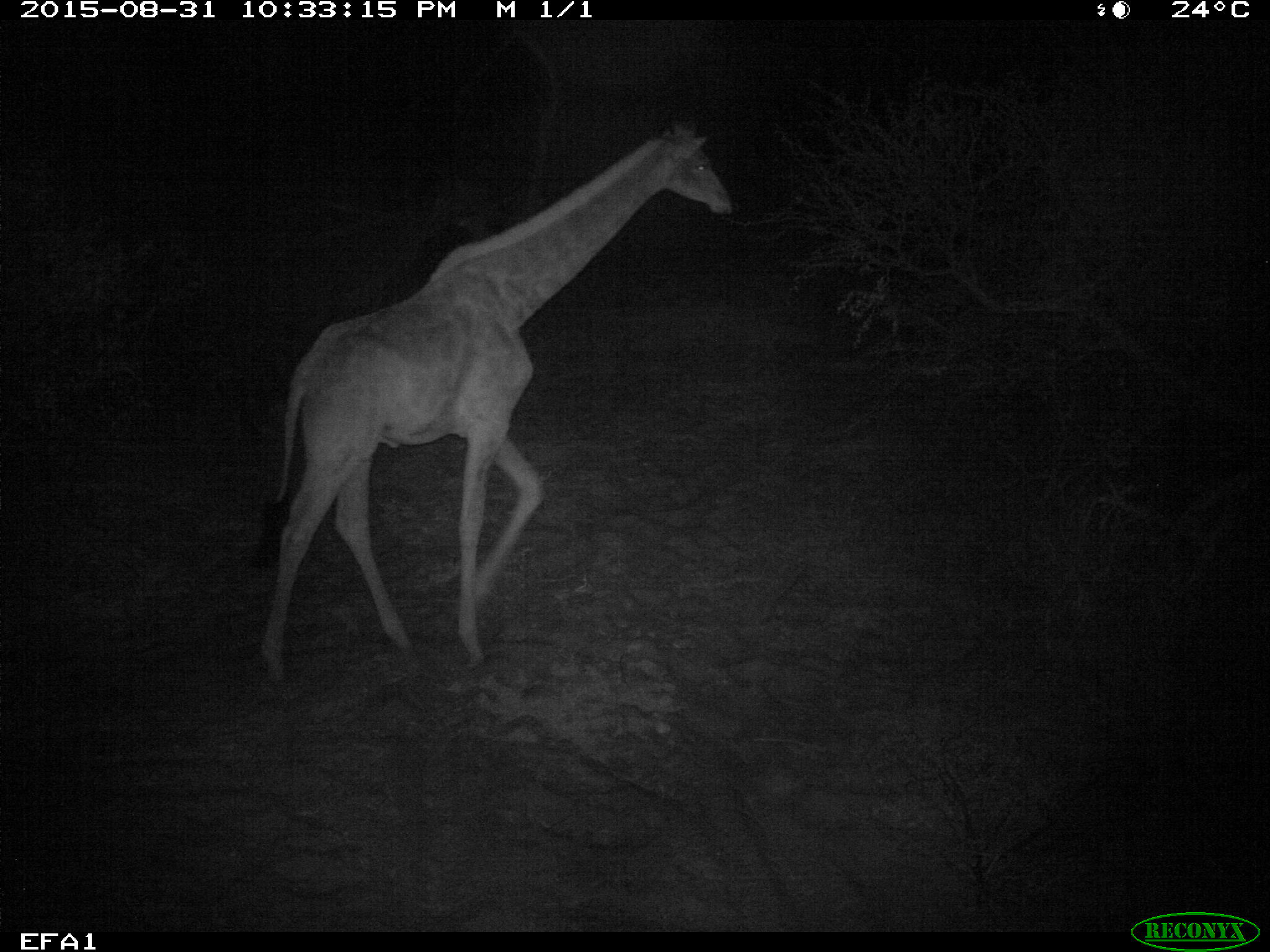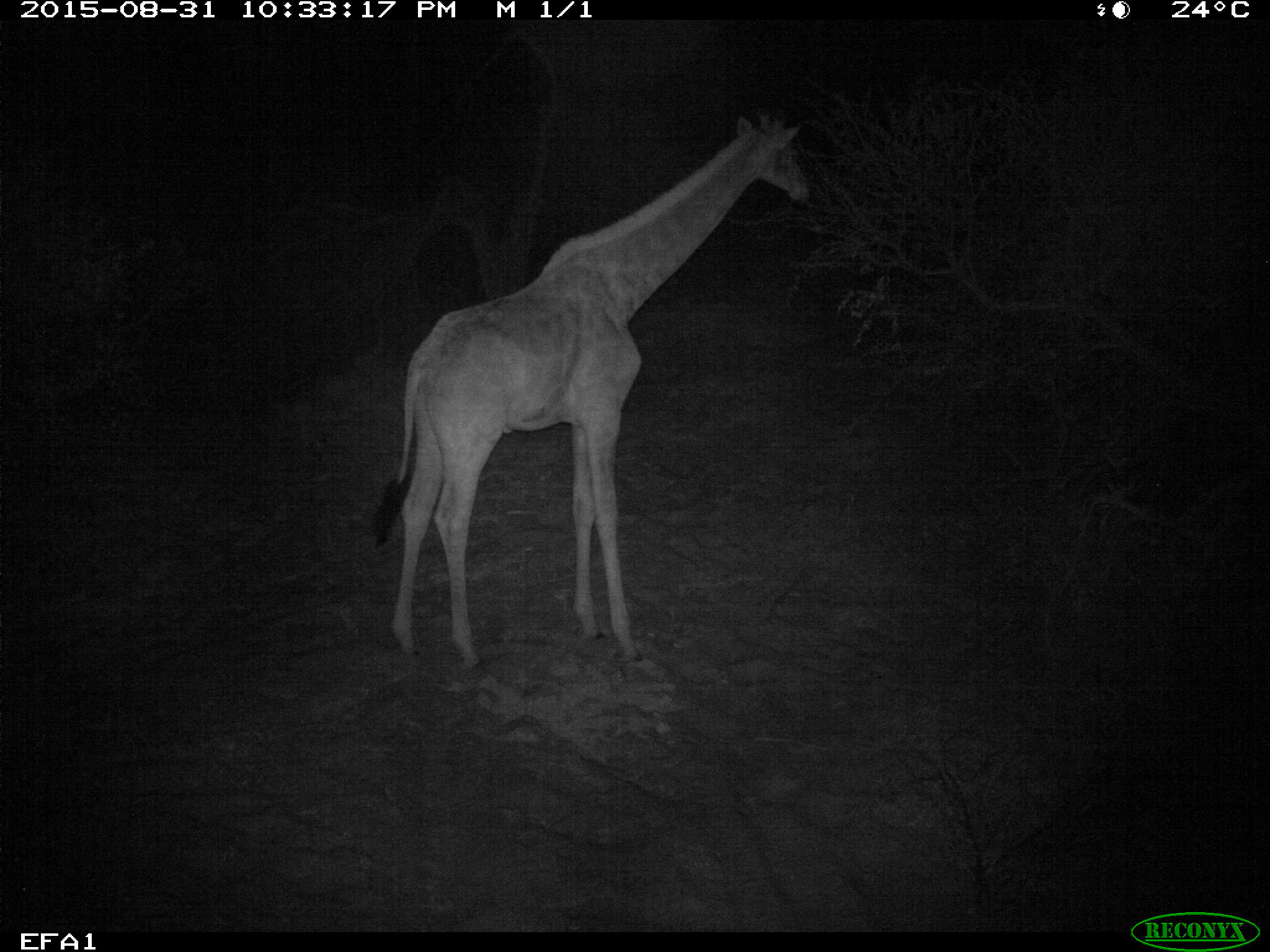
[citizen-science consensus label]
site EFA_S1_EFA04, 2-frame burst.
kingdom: Animalia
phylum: Chordata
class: Mammalia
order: Artiodactyla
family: Giraffidae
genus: Giraffa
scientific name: Giraffa camelopardalis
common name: giraffe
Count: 1.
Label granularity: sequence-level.